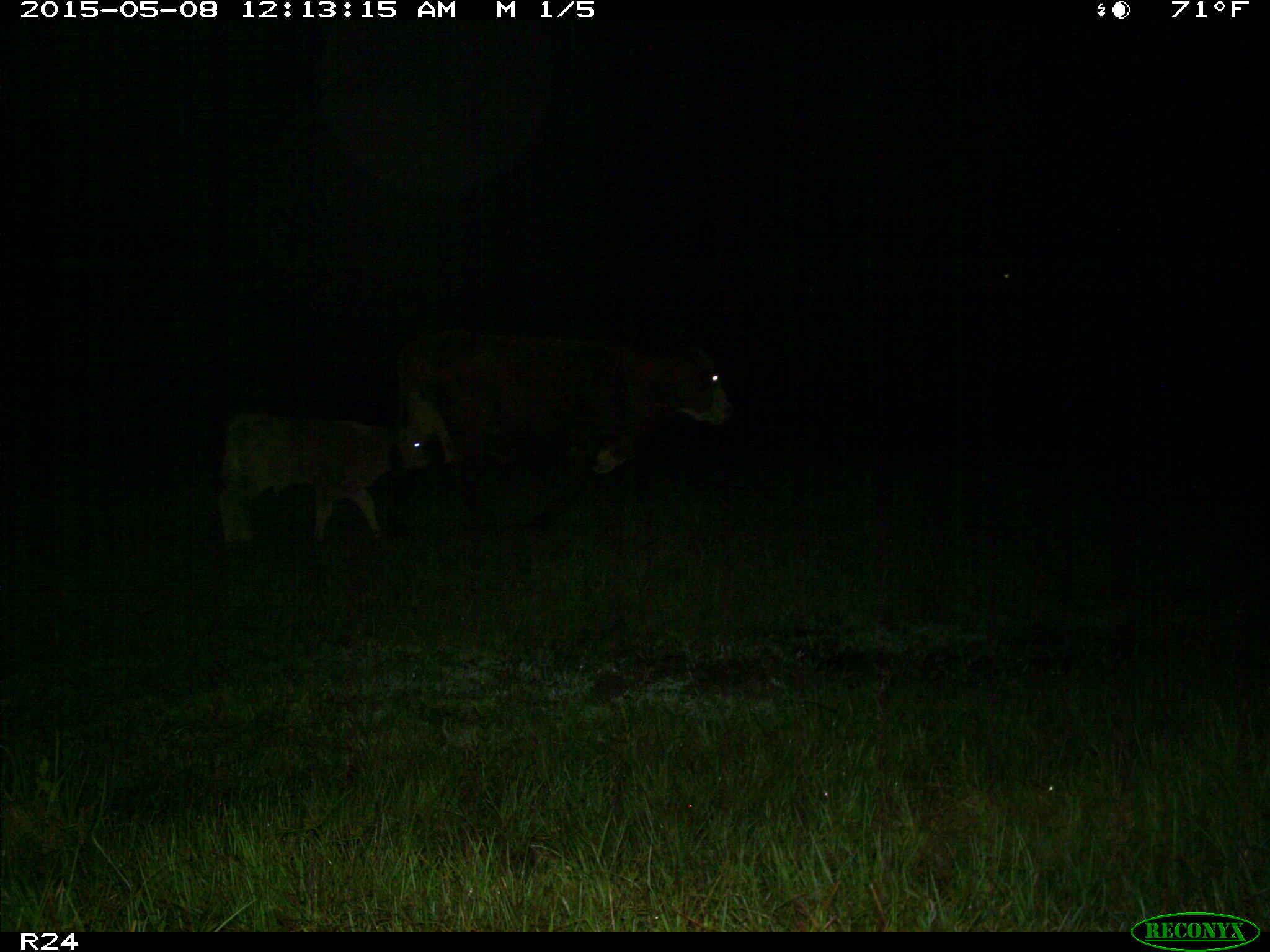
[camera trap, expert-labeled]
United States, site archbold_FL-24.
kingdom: Animalia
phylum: Chordata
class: Mammalia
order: Artiodactyla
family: Bovidae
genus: Bos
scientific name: Bos taurus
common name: domestic cow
Bos taurus (domestic cow).